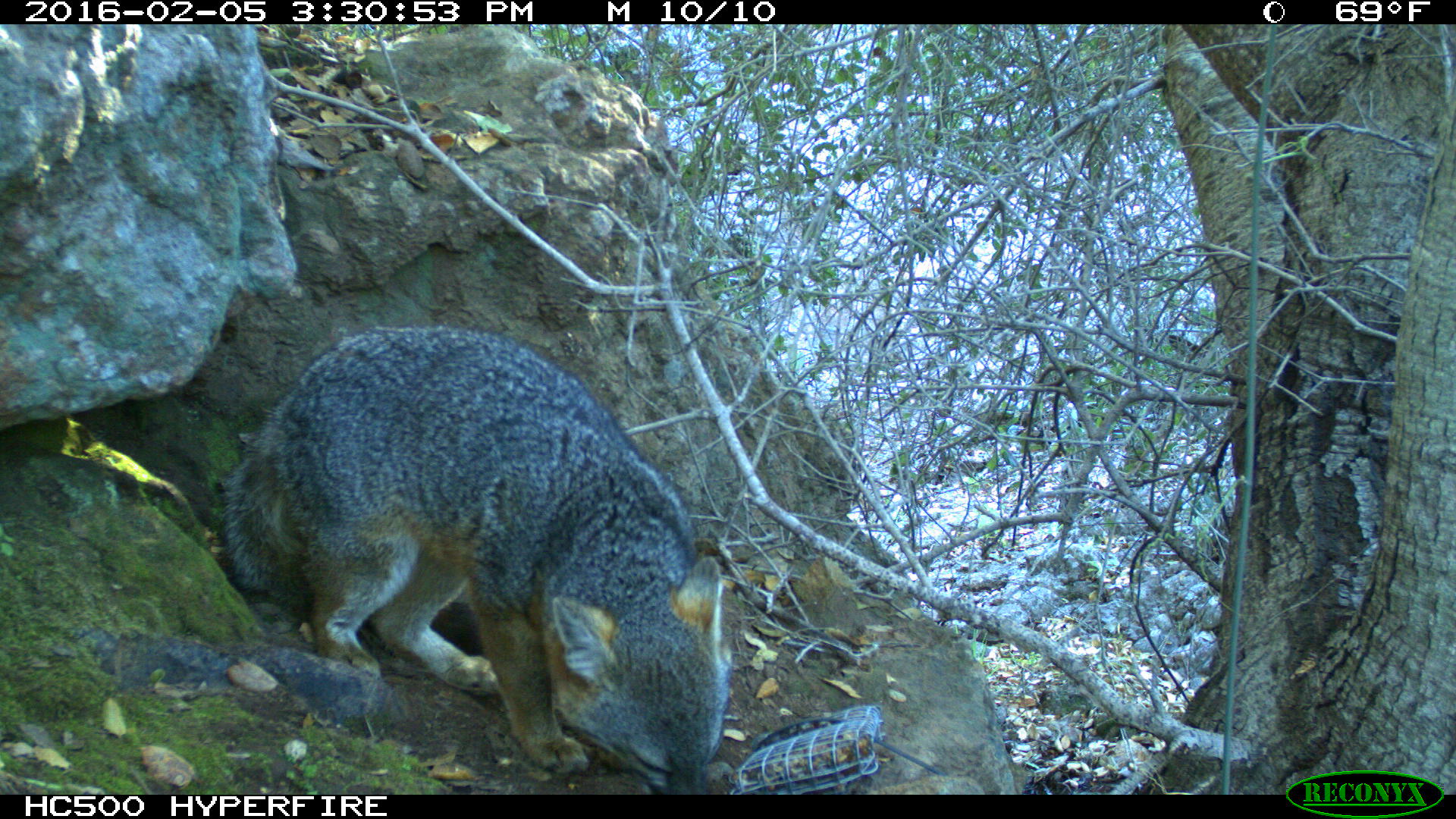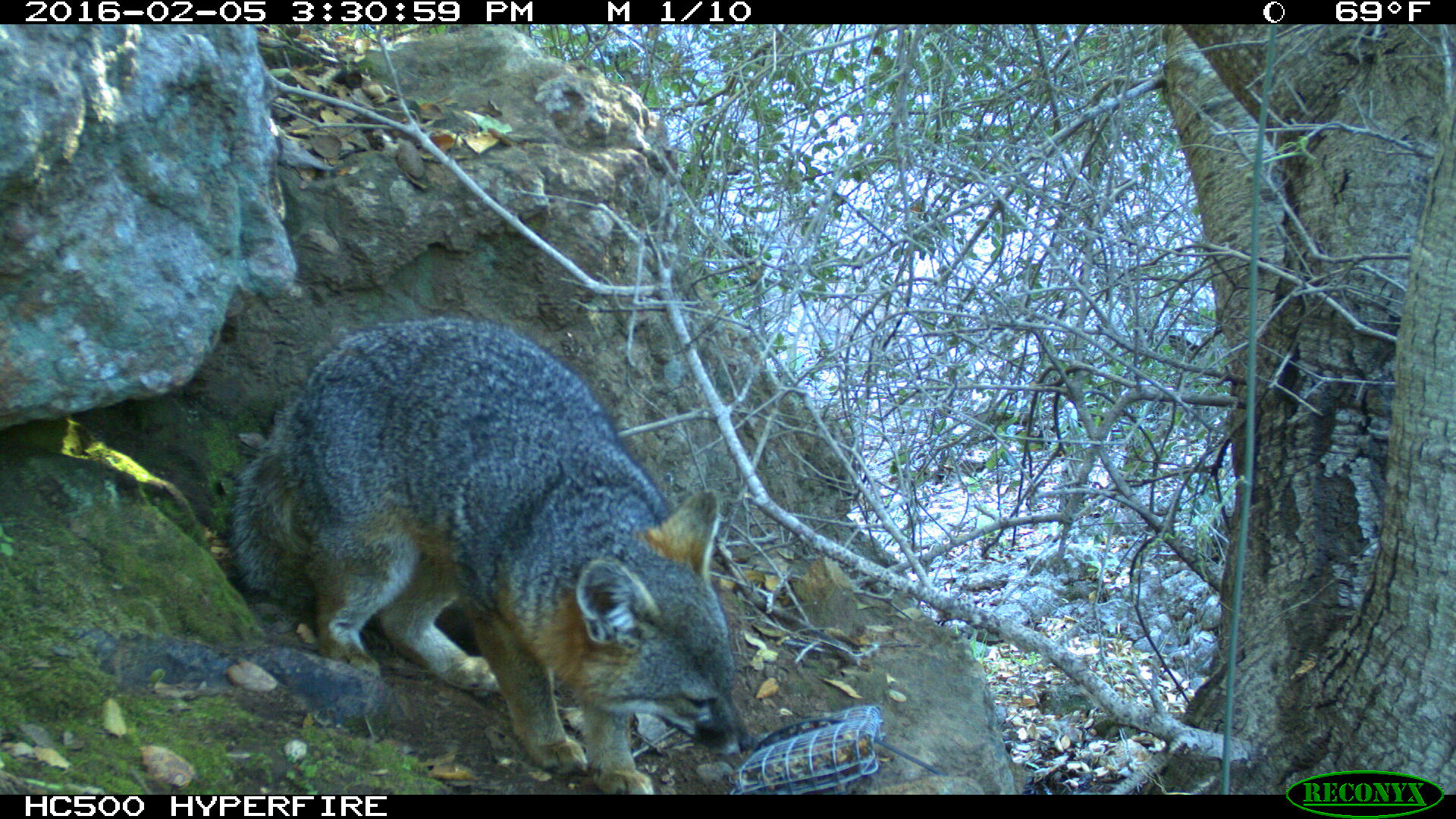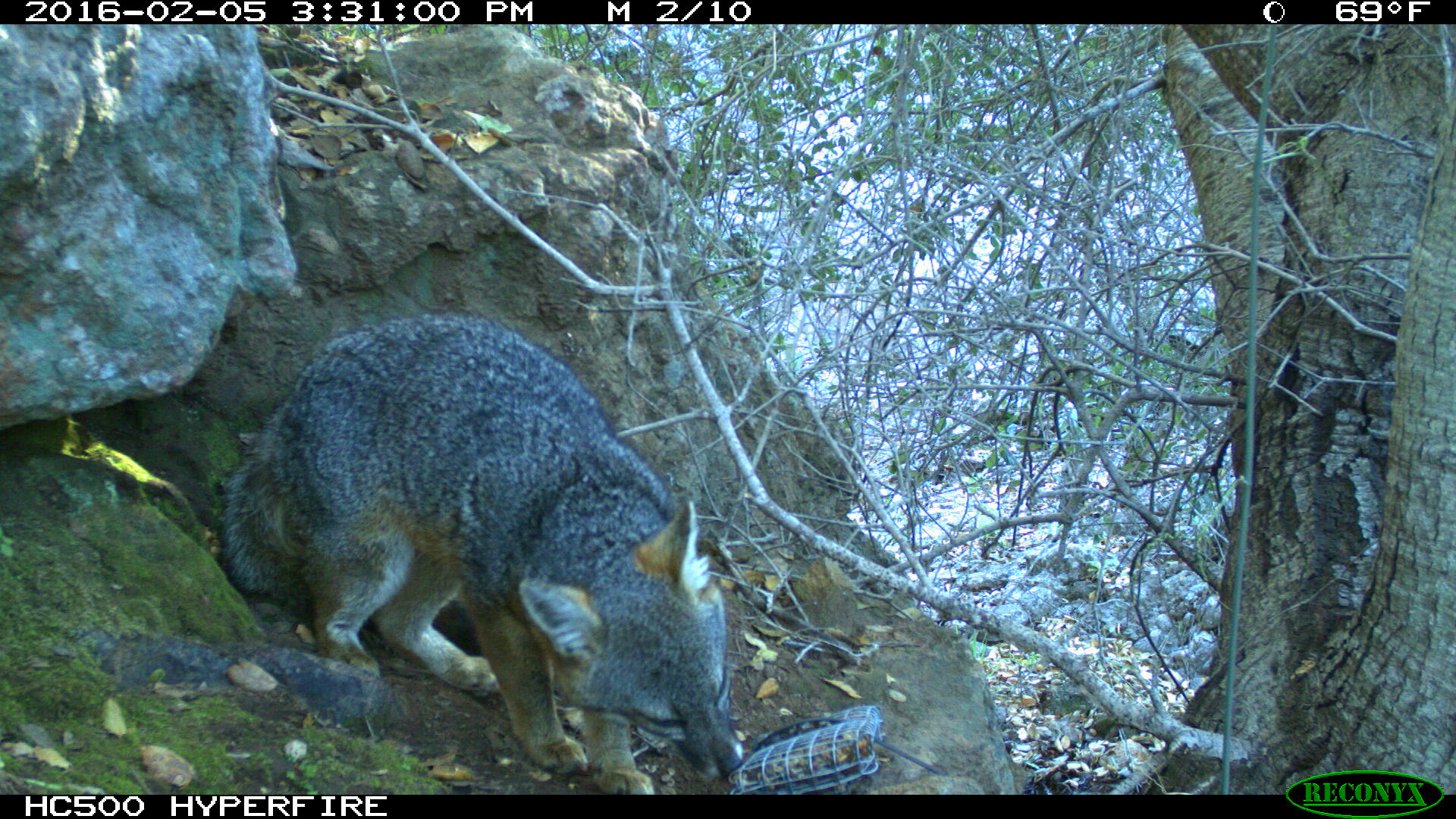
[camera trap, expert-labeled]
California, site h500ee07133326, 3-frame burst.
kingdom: Animalia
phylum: Chordata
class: Mammalia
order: Carnivora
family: Canidae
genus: Urocyon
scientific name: Urocyon littoralis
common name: island fox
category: fox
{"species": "fox (island fox) (Urocyon littoralis)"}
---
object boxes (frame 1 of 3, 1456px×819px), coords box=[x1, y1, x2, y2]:
fox: box=[219, 322, 732, 794]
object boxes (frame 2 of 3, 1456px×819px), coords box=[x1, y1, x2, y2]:
fox: box=[228, 314, 753, 795]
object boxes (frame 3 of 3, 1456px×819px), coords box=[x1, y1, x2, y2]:
fox: box=[218, 312, 743, 793]